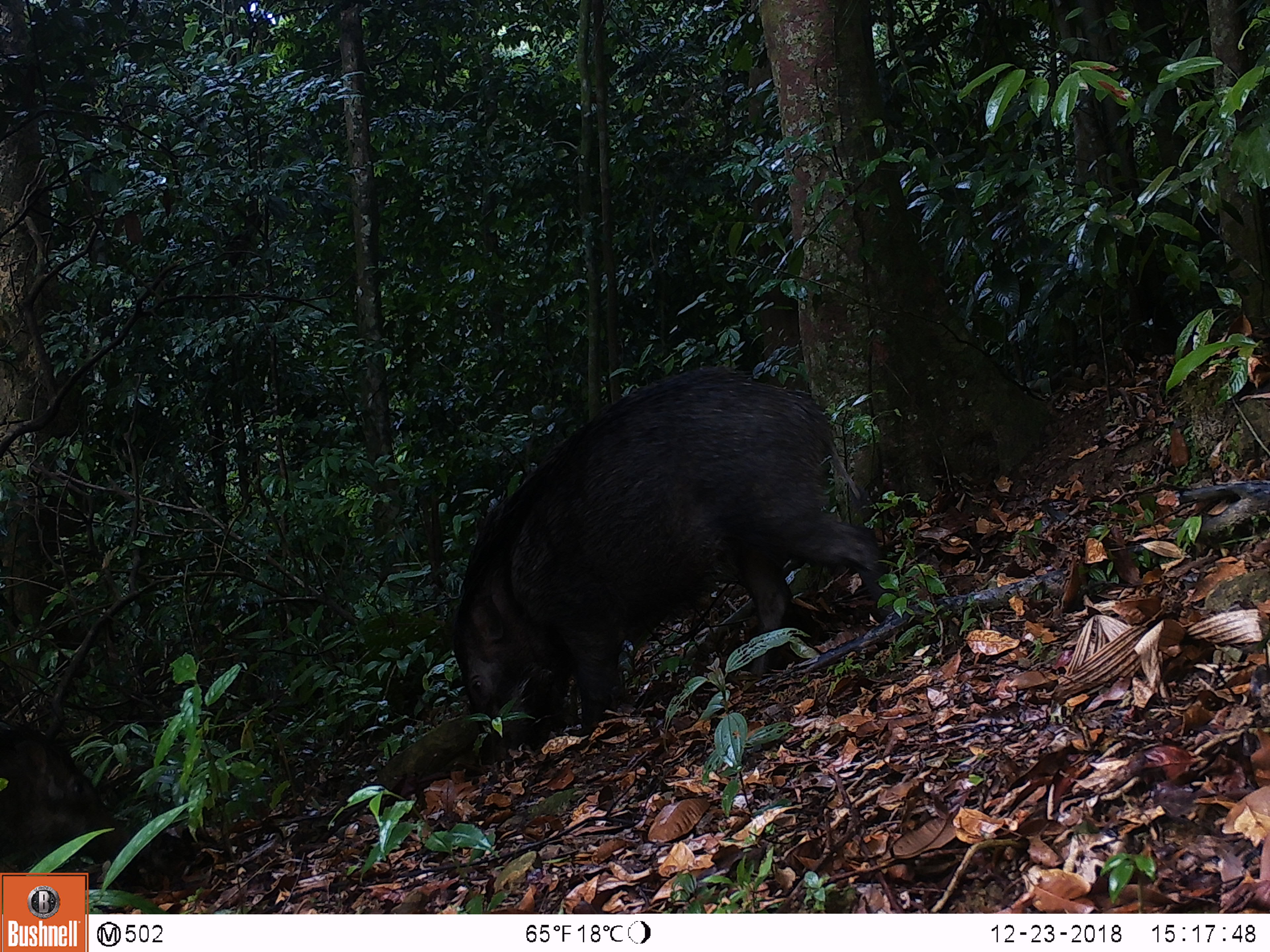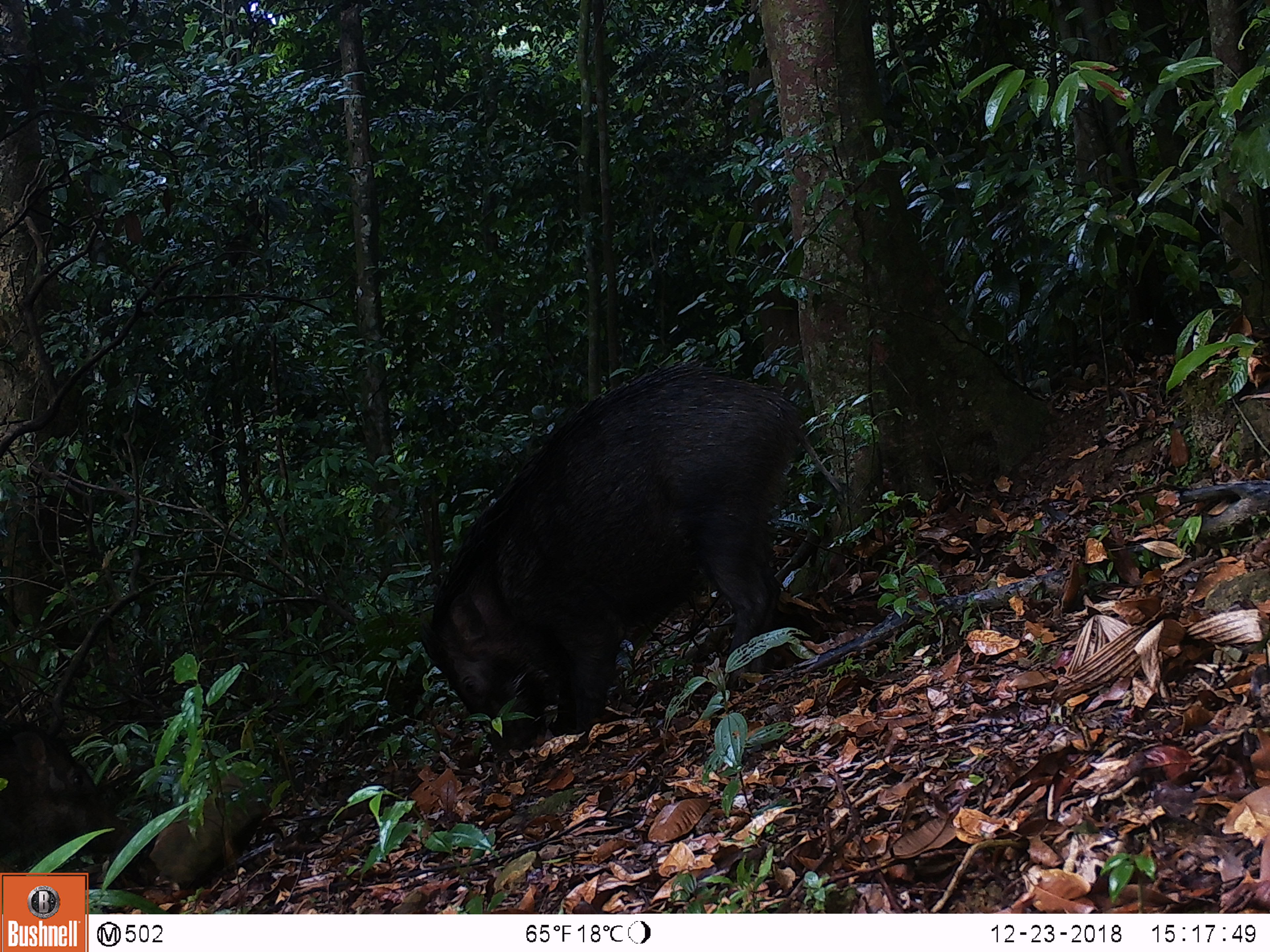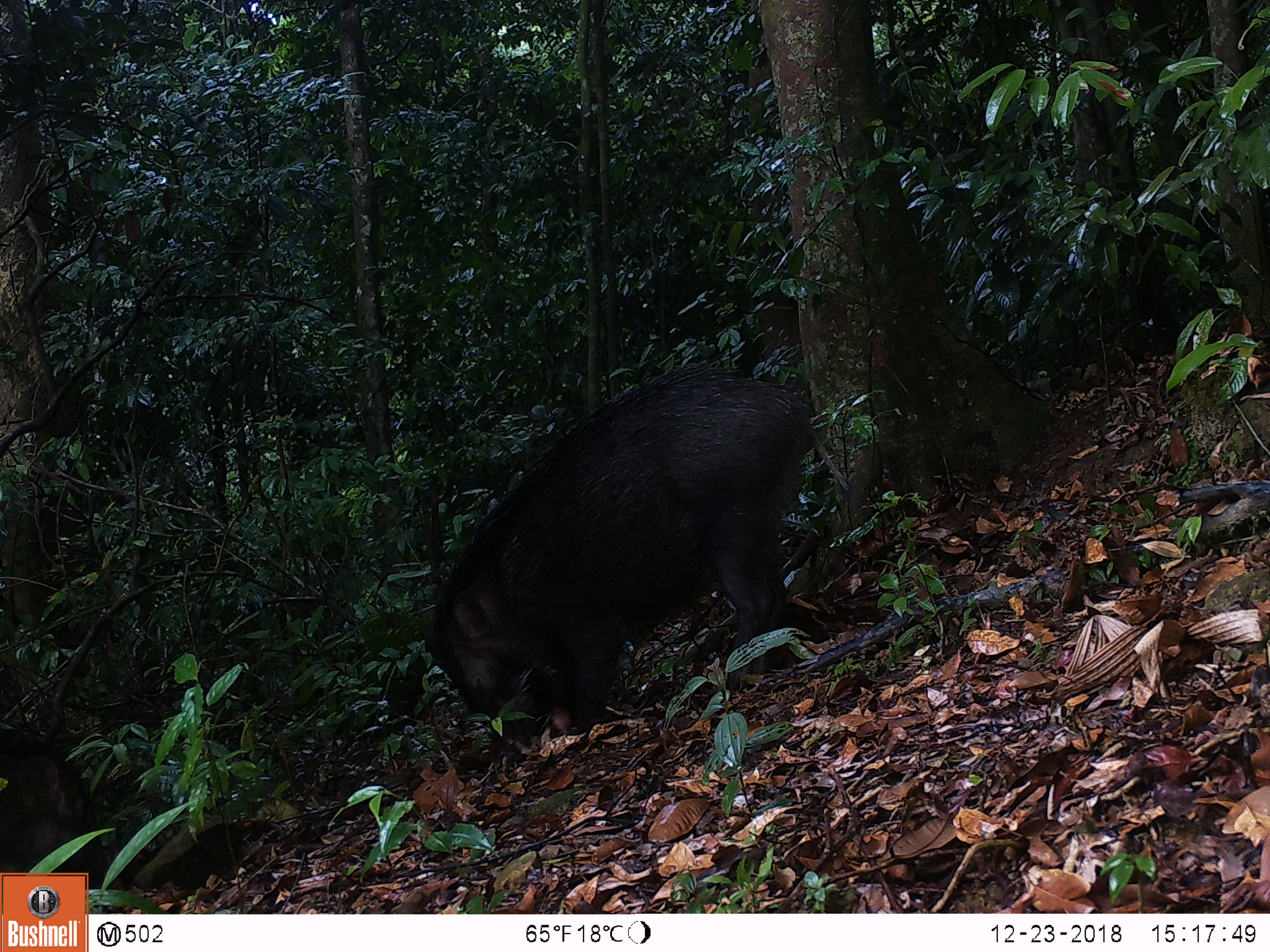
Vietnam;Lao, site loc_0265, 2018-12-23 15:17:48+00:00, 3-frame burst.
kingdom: Animalia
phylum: Chordata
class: Mammalia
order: Artiodactyla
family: Suidae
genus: Sus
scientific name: Sus scrofa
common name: eurasian wild pig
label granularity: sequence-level